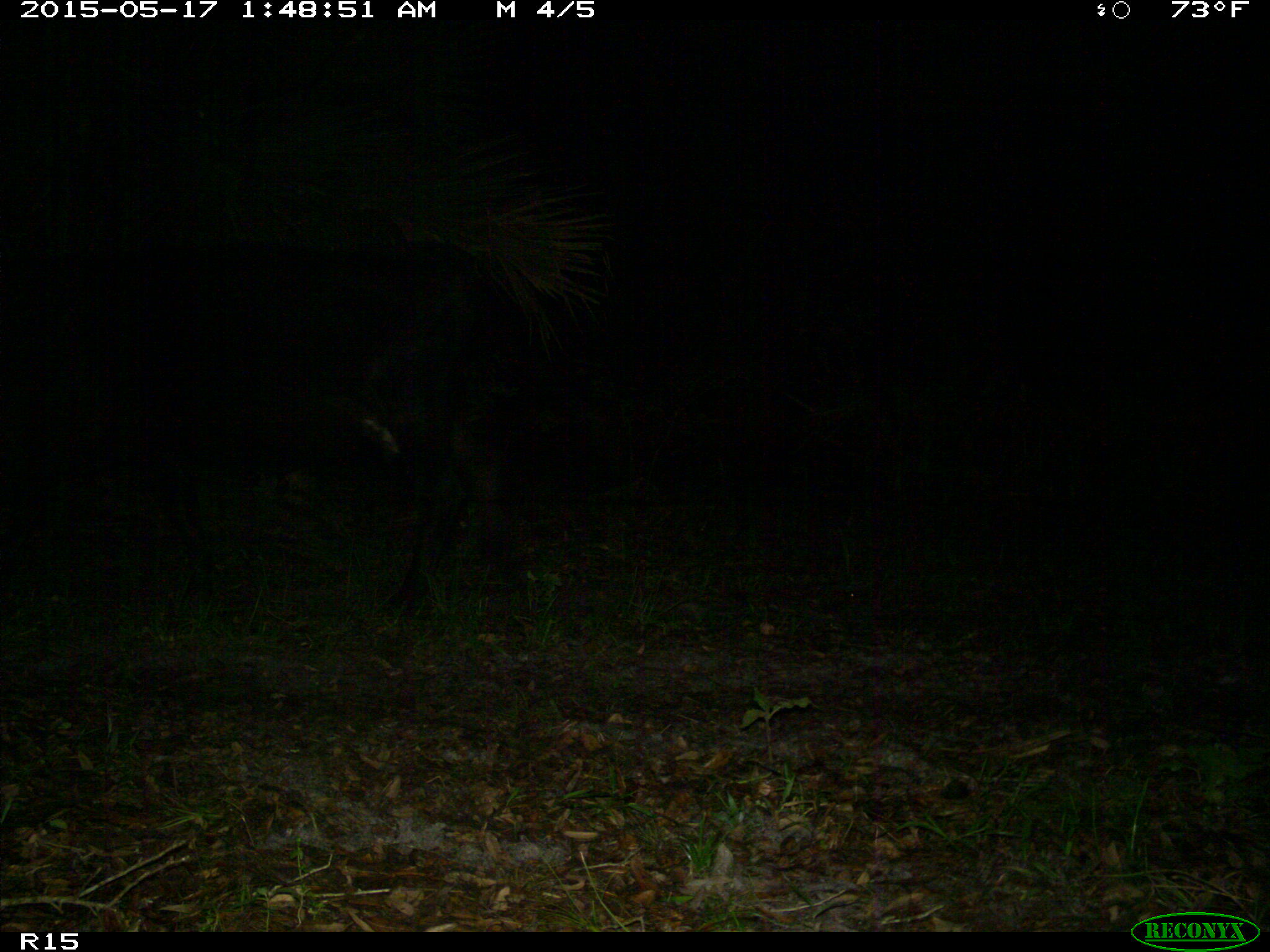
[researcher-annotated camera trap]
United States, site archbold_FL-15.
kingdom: Animalia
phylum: Chordata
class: Mammalia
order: Artiodactyla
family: Bovidae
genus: Bos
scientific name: Bos taurus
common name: domestic cow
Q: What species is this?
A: Bos taurus (domestic cow).